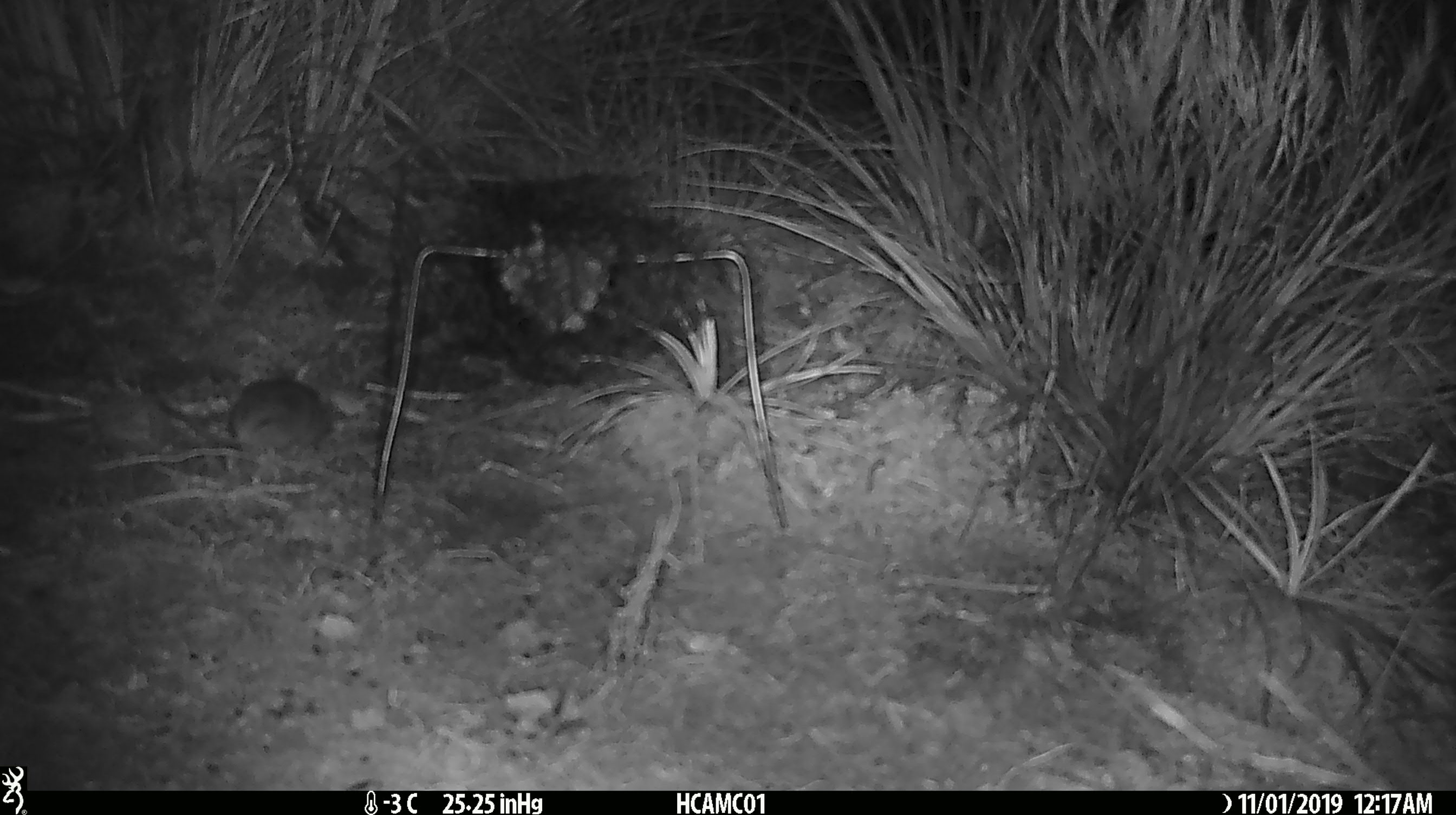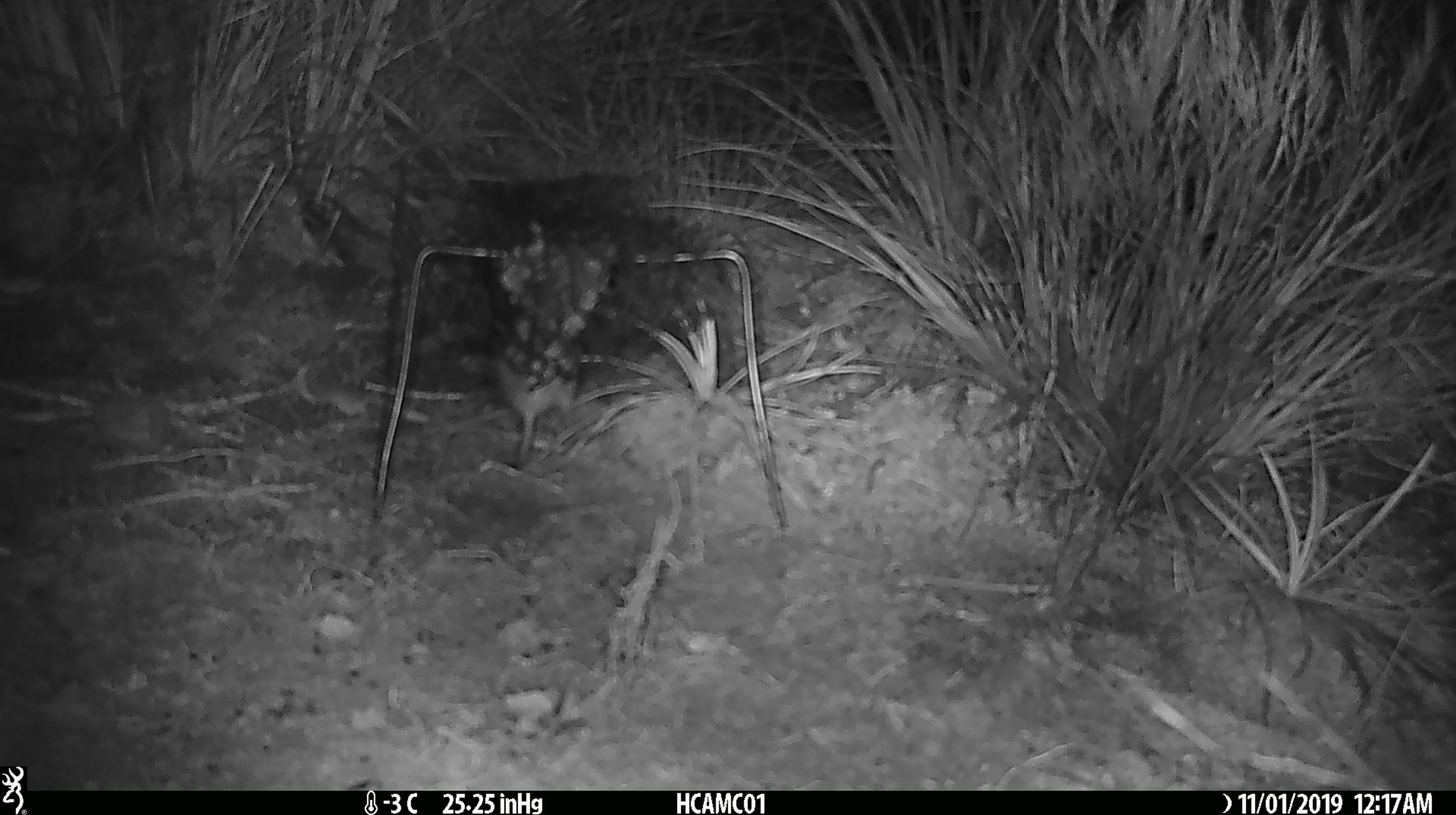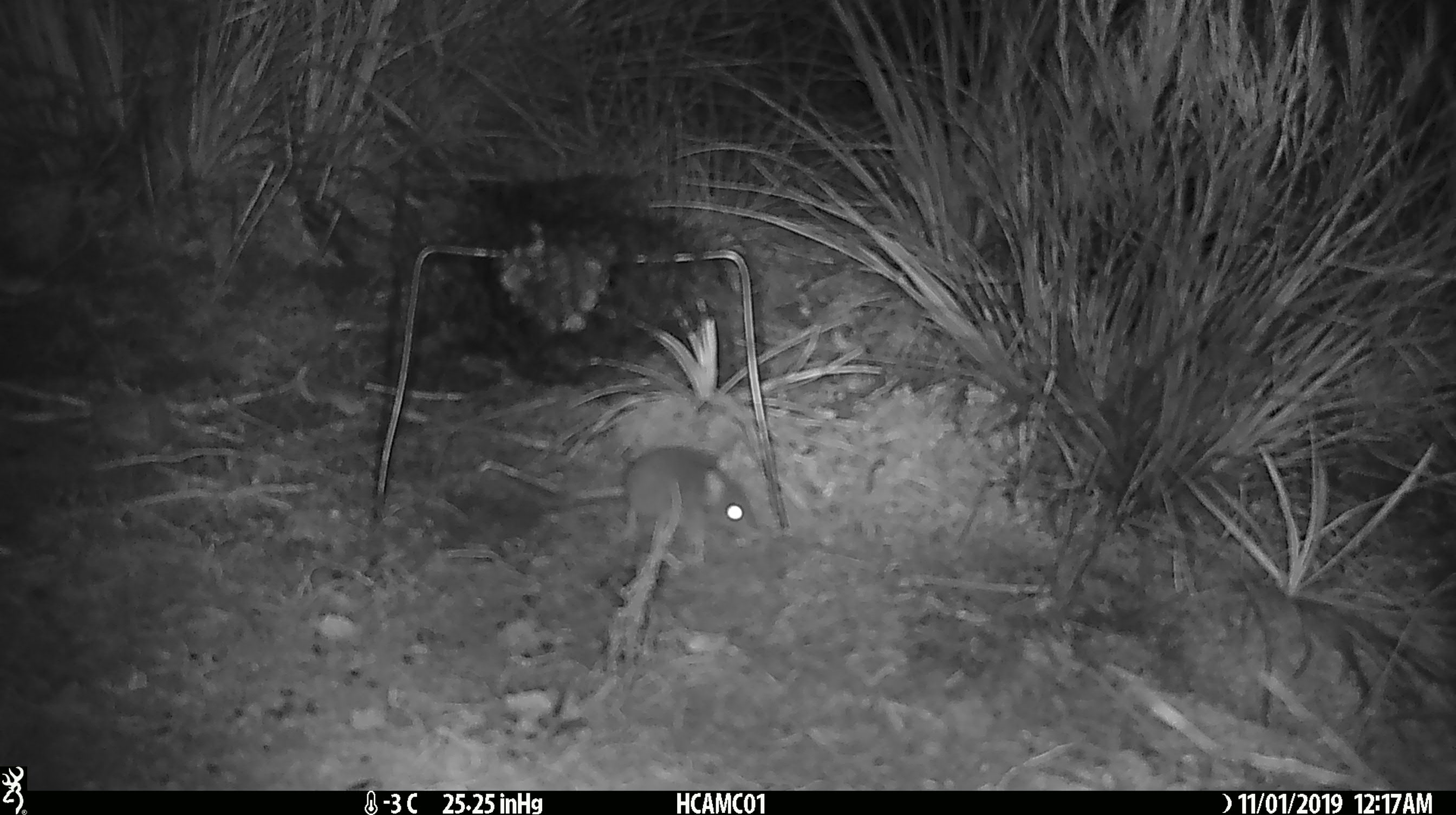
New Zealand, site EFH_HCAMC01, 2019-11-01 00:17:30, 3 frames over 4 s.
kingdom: Animalia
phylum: Chordata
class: Mammalia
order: Rodentia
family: Muridae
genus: Mus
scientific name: Mus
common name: mouse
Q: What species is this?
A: Mouse (Mus).